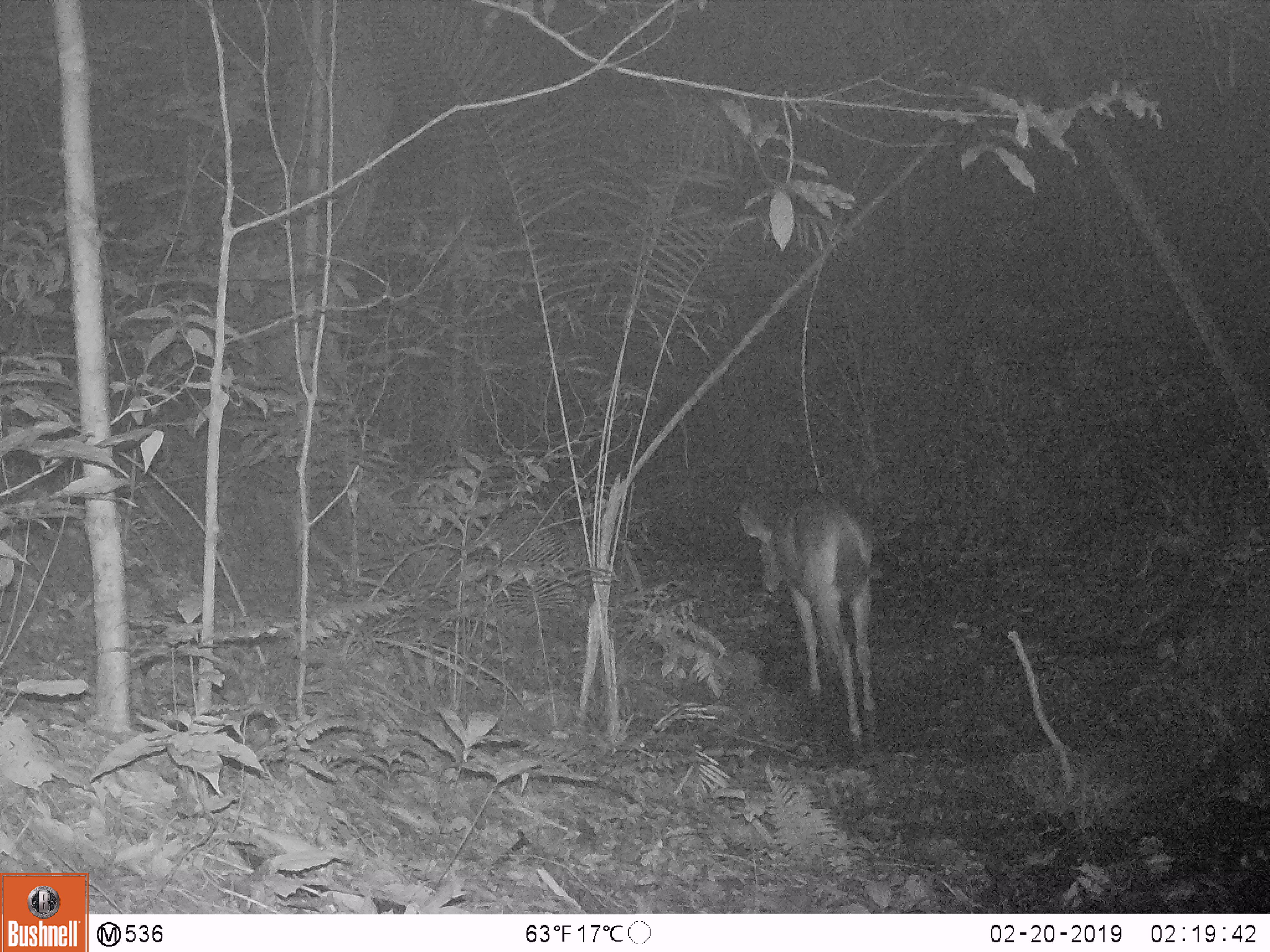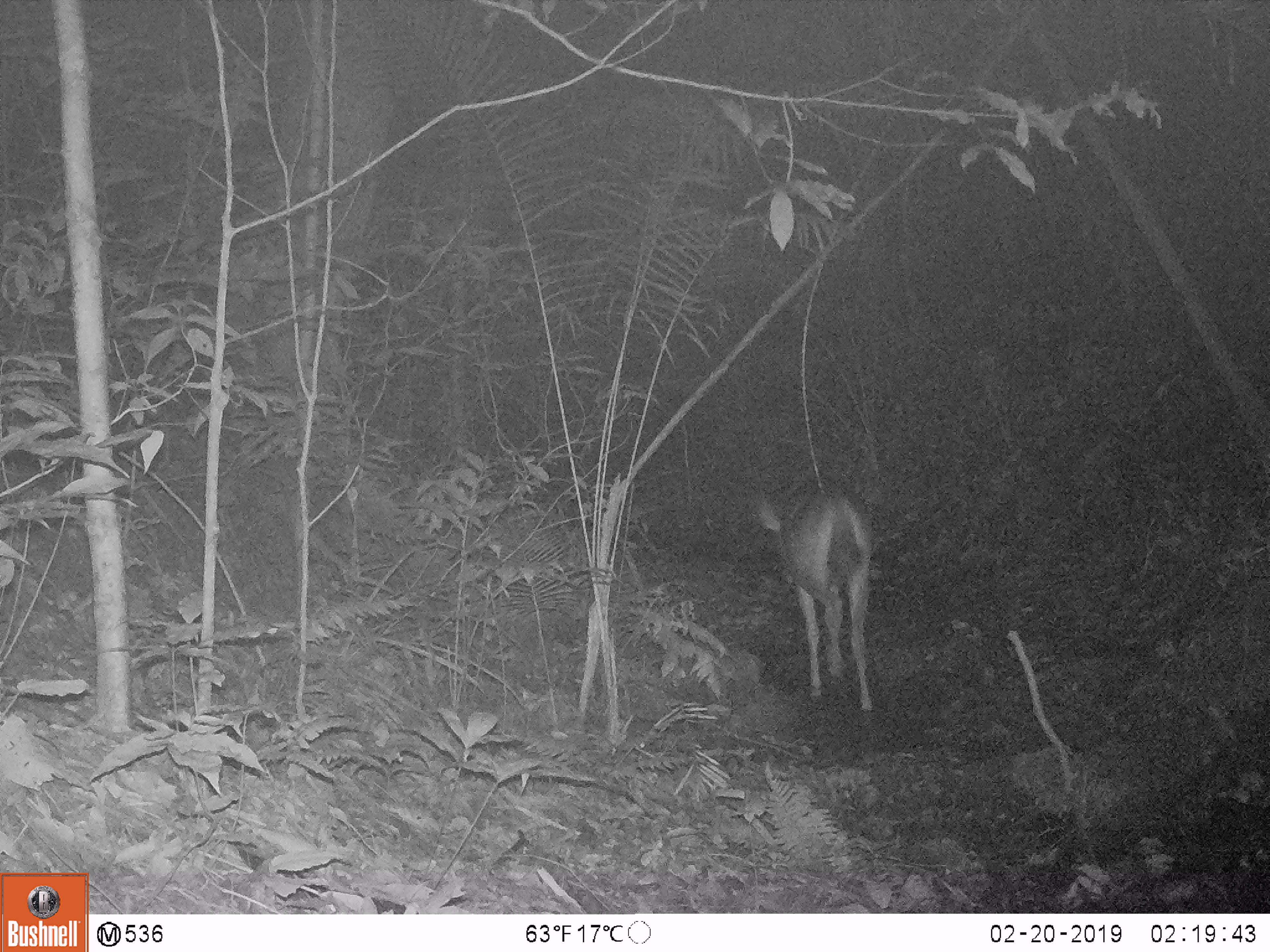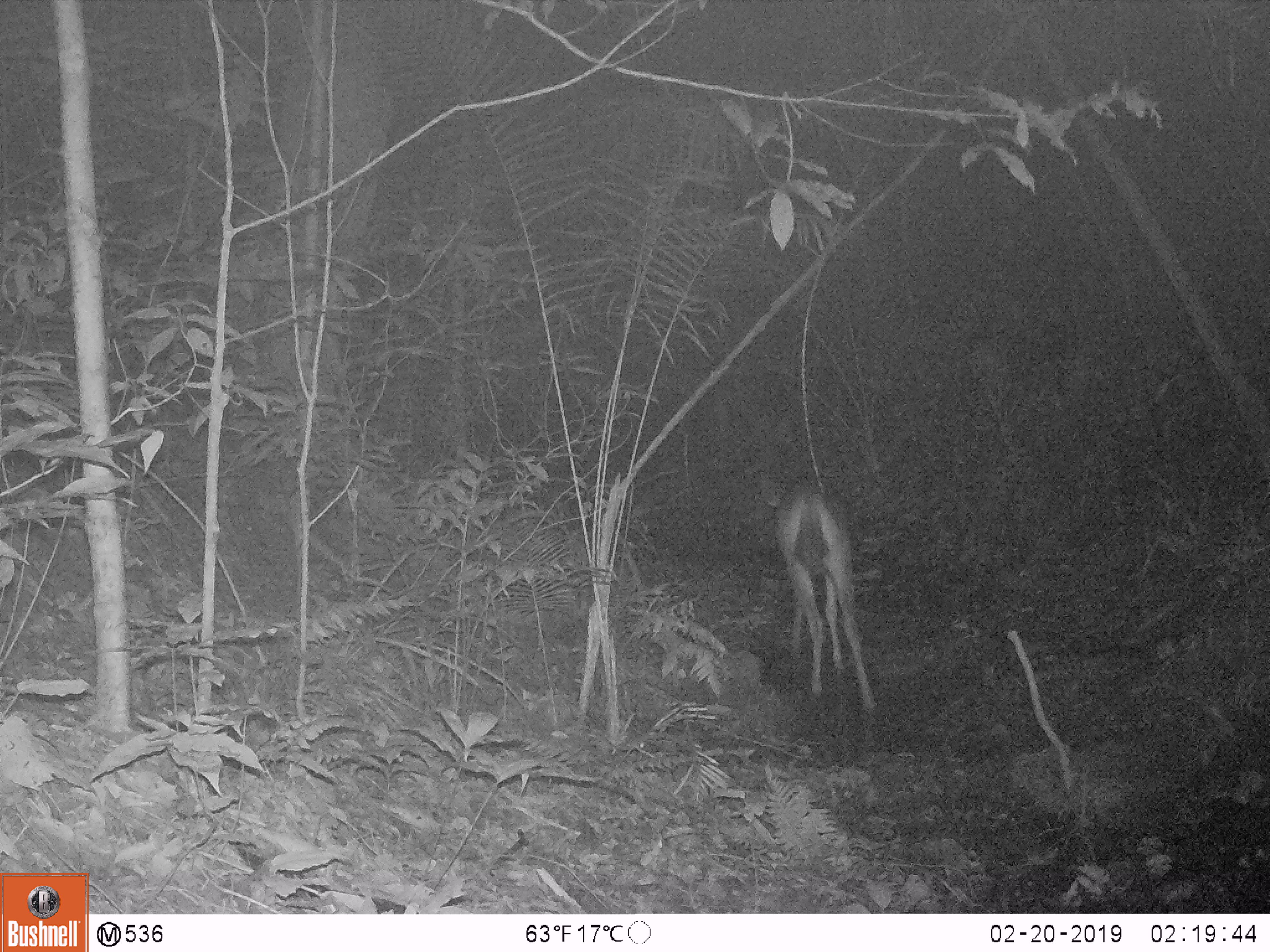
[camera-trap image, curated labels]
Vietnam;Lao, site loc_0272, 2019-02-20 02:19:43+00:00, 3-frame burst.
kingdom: Animalia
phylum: Chordata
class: Mammalia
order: Artiodactyla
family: Cervidae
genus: Rusa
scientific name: Rusa unicolor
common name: sambar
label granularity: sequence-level